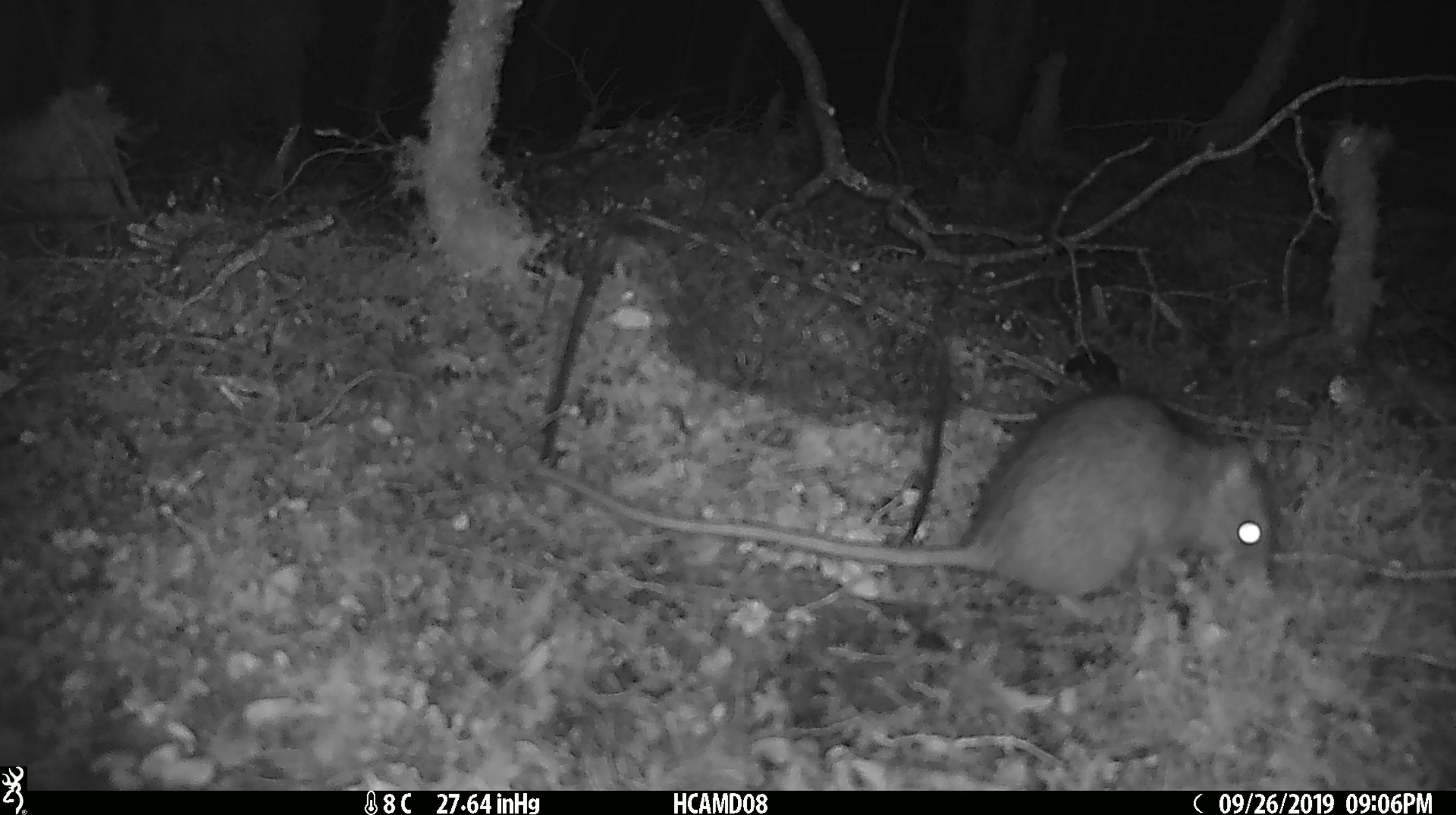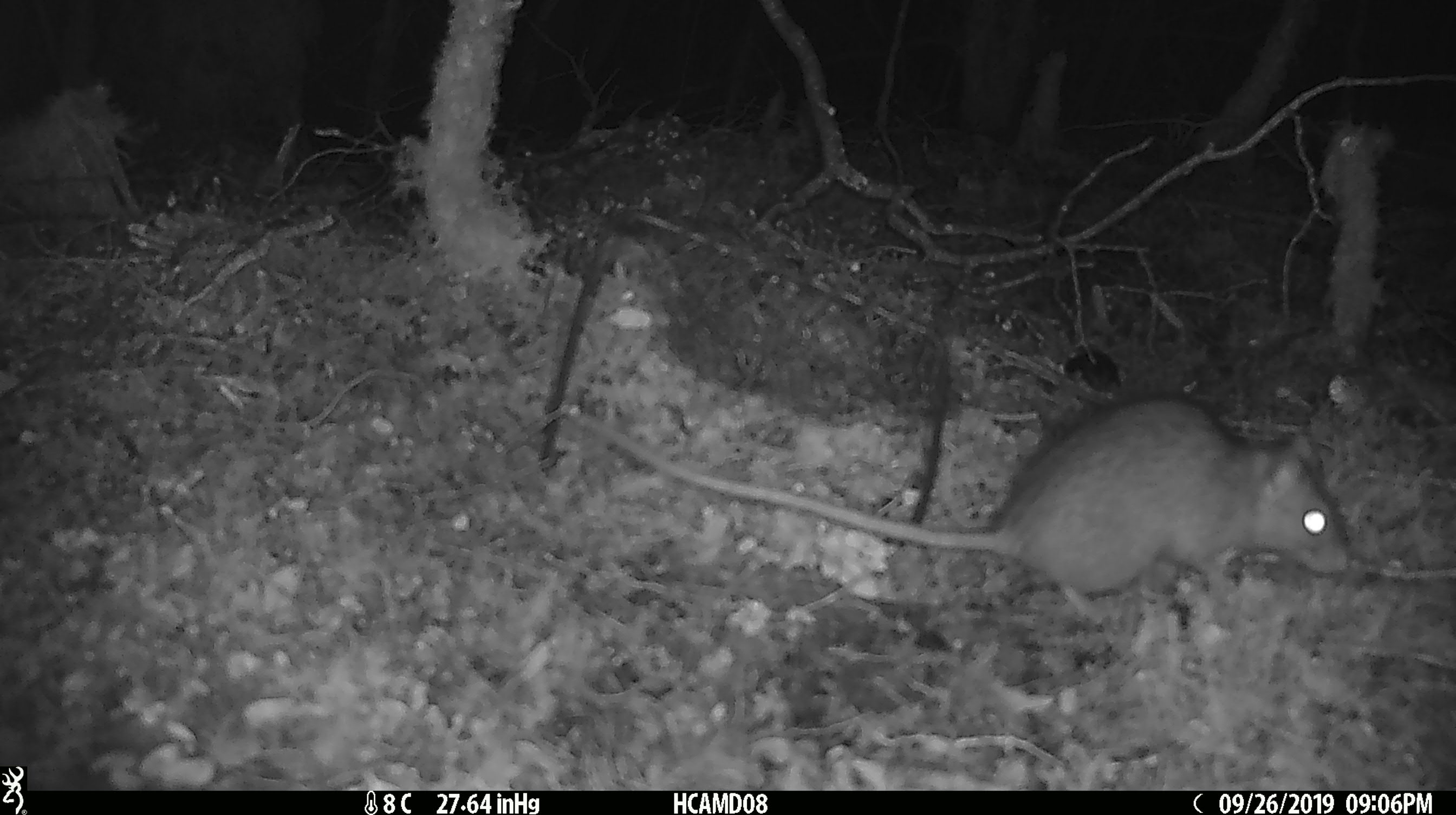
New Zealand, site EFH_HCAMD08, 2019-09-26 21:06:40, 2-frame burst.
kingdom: Animalia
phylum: Chordata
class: Mammalia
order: Rodentia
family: Muridae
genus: Rattus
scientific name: Rattus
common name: rat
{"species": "rat (Rattus)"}